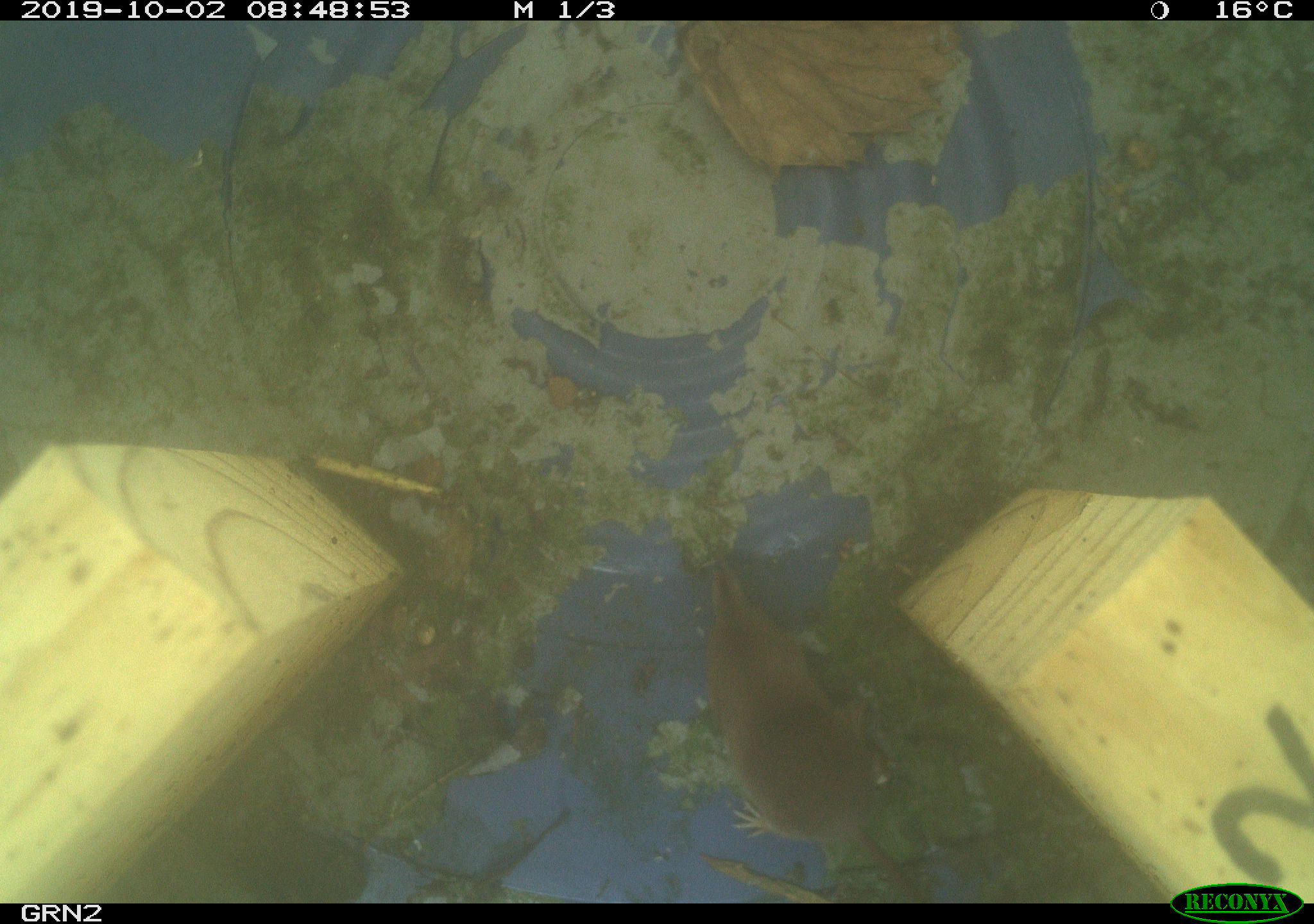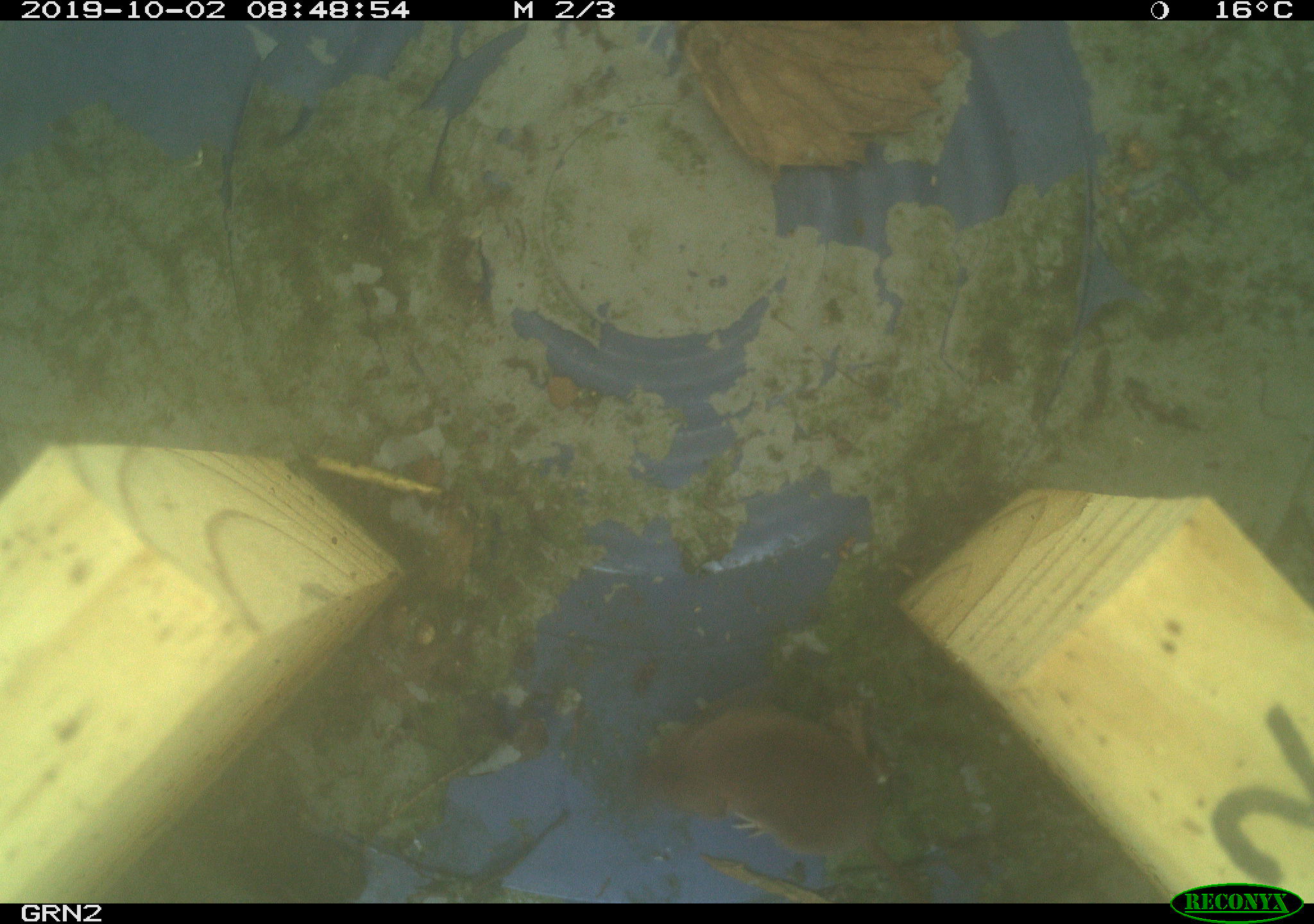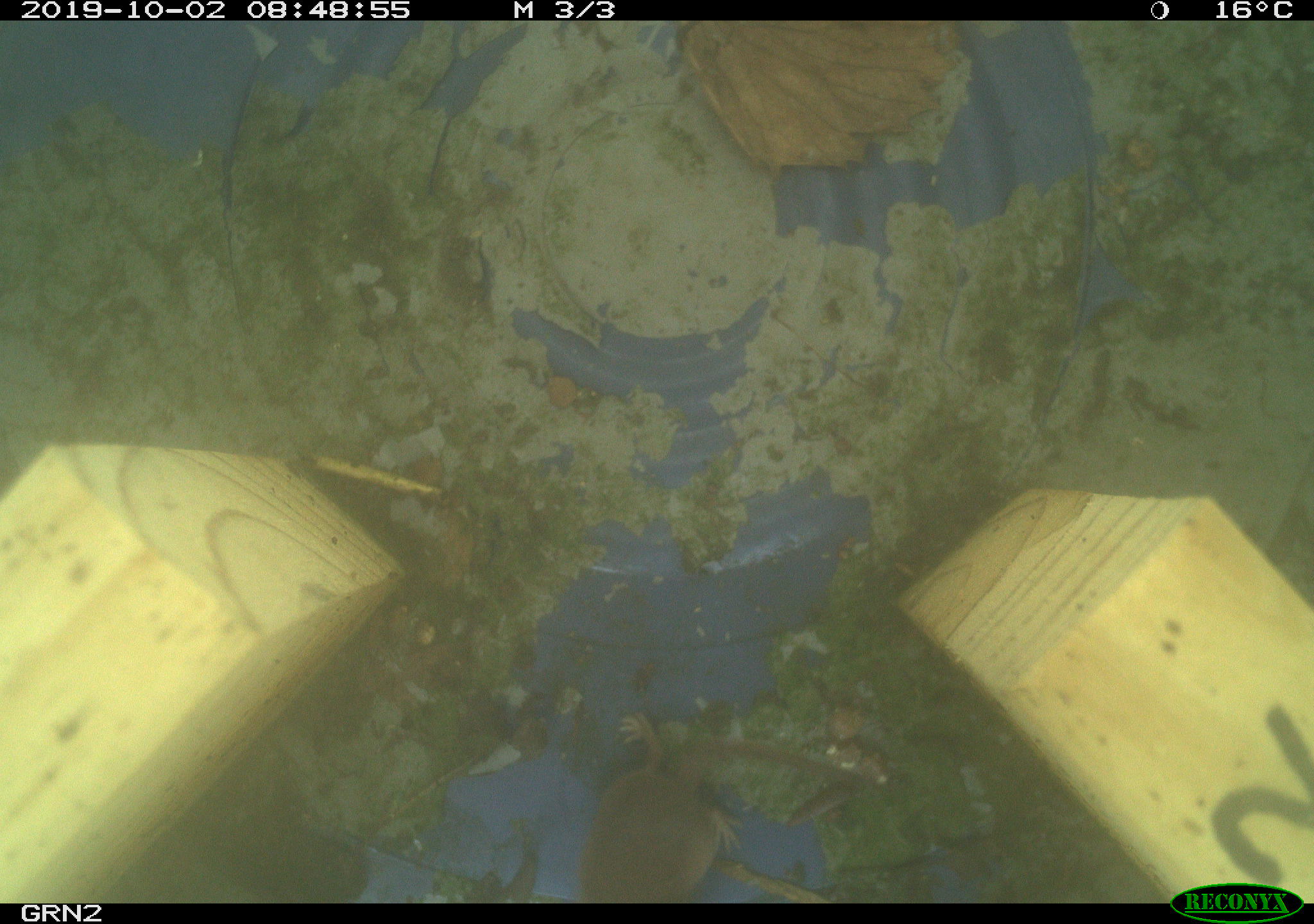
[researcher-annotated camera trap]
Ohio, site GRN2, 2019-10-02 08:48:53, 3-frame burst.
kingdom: Animalia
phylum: Chordata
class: Mammalia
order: Eulipotyphla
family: Soricidae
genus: Sorex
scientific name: Sorex cinereus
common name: masked shrew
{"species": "masked shrew (Sorex cinereus)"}